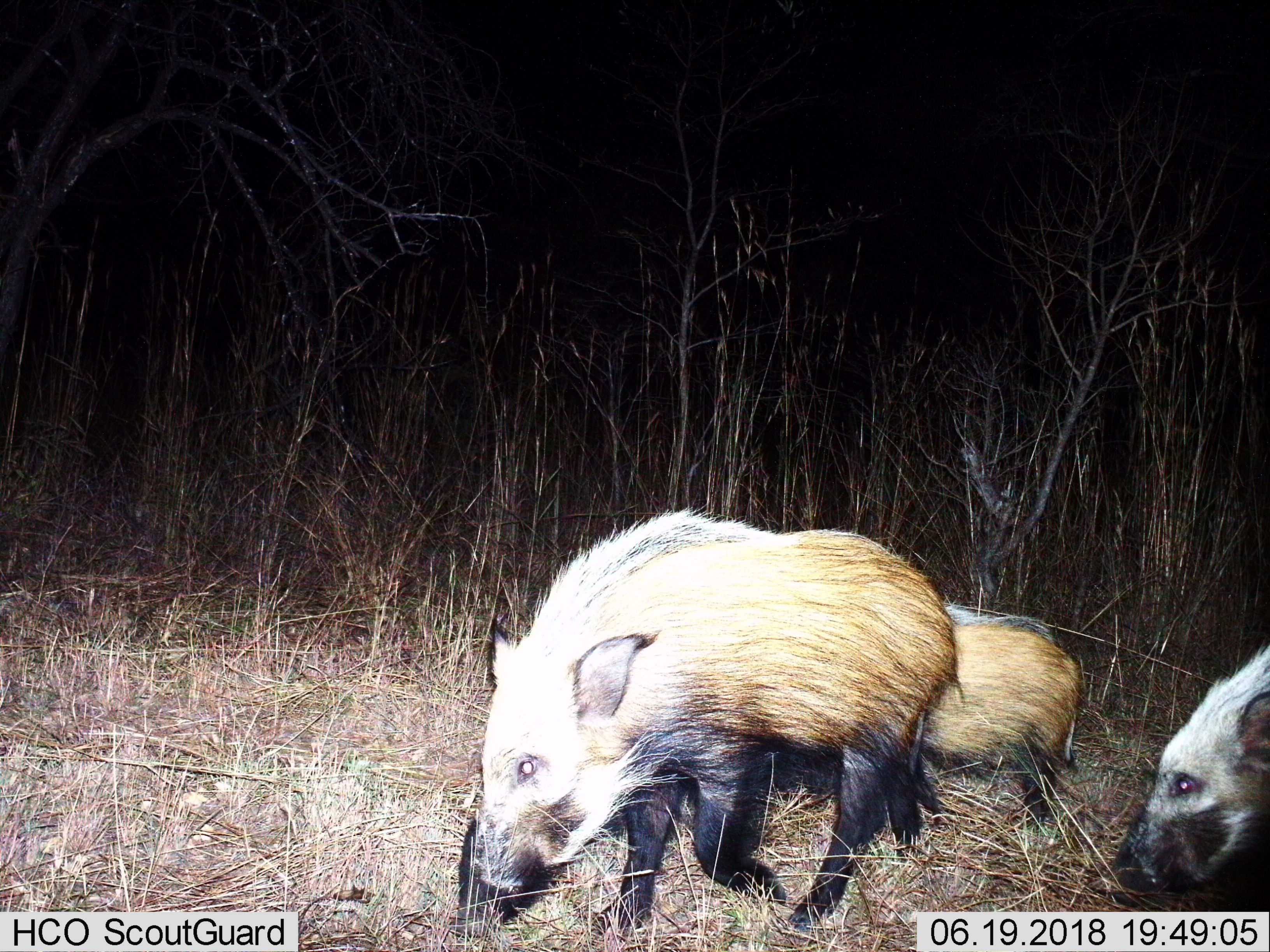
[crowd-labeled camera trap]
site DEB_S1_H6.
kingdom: Animalia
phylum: Chordata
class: Mammalia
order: Artiodactyla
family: Suidae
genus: Potamochoerus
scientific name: Potamochoerus larvatus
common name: bushpig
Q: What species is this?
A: Bushpig (Potamochoerus larvatus).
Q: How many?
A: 3.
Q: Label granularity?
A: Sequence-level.